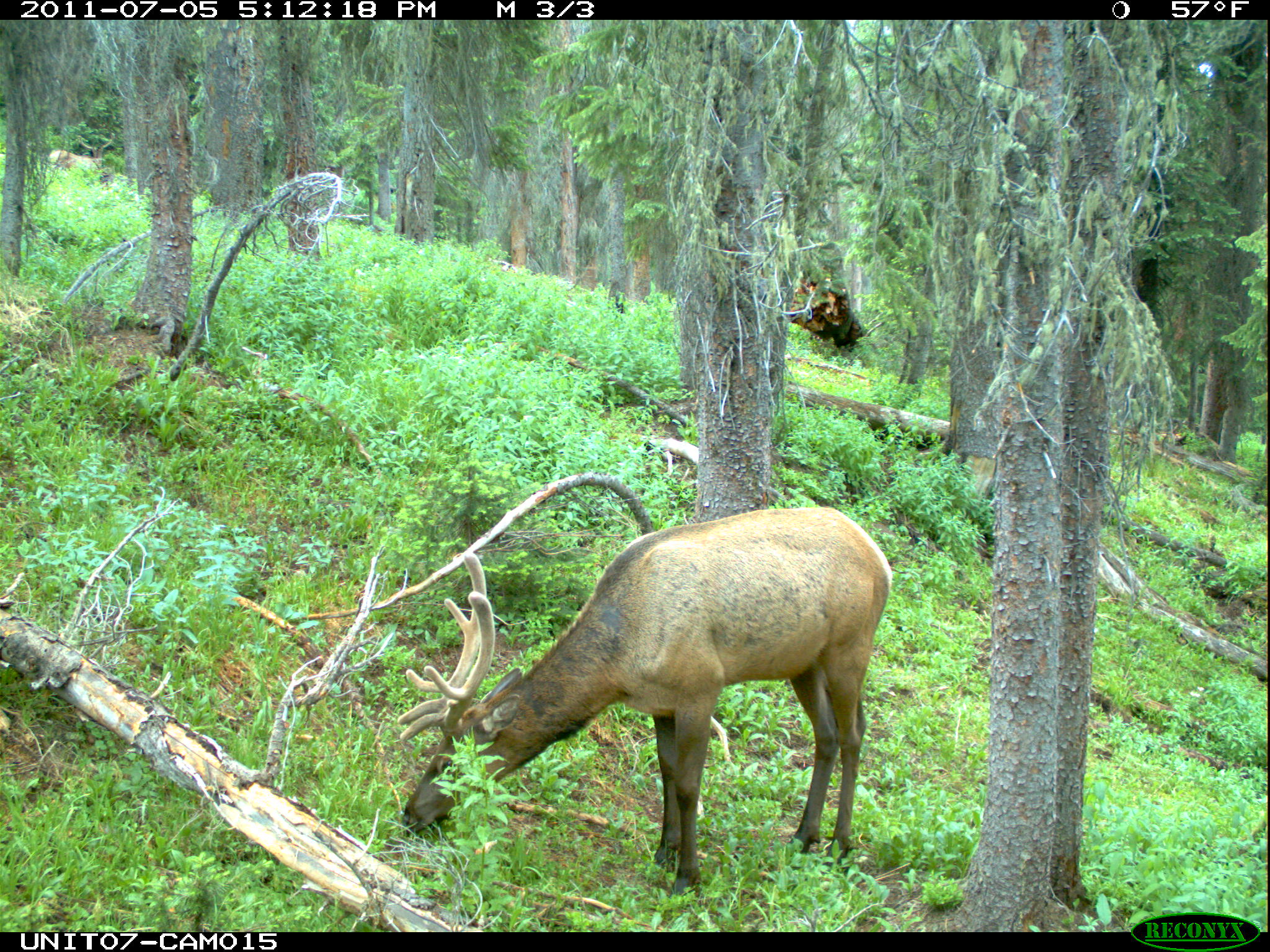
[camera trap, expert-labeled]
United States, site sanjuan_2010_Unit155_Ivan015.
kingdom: Animalia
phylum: Chordata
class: Mammalia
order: Artiodactyla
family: Cervidae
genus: Cervus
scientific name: Cervus elaphus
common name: red deer